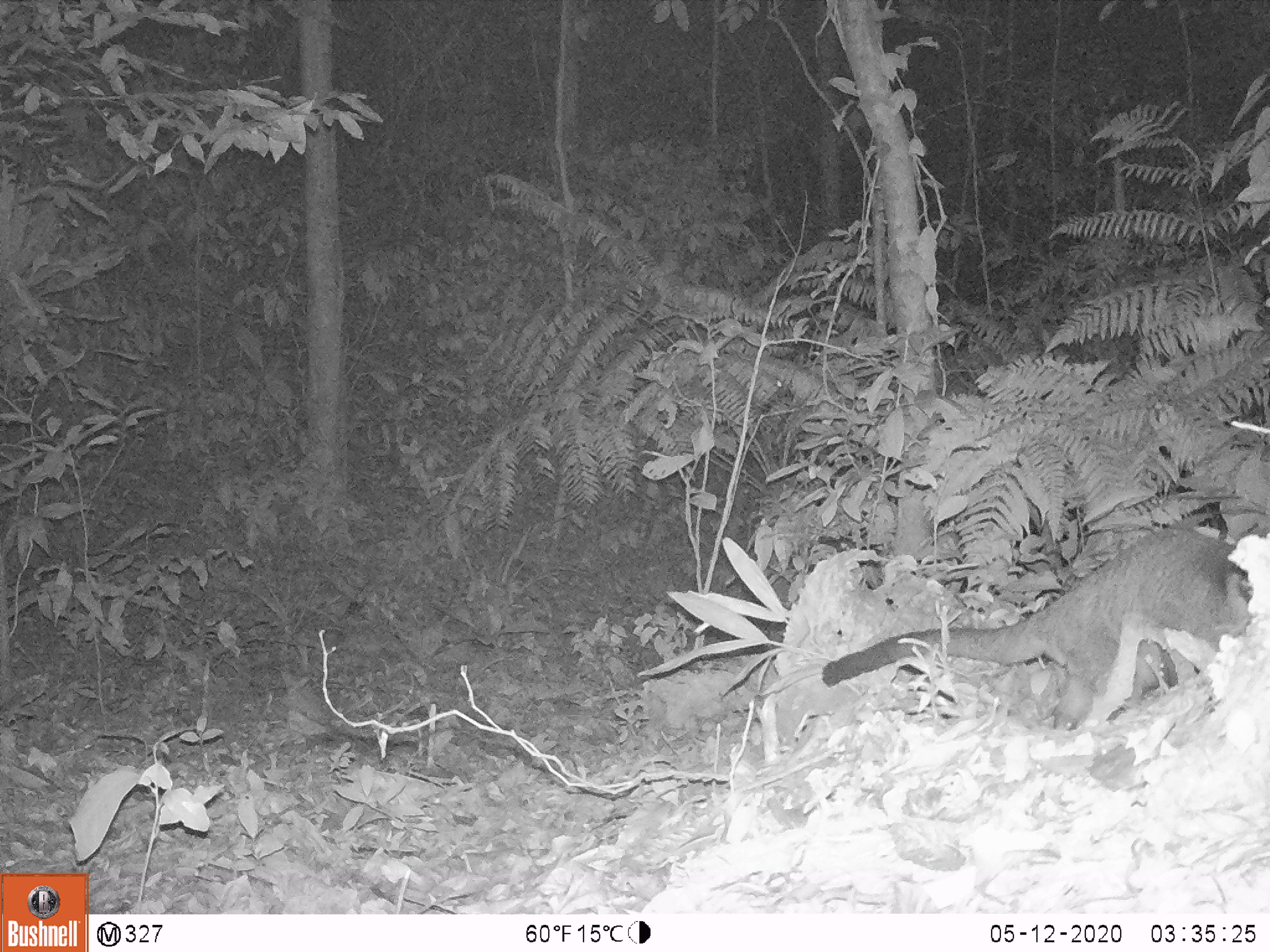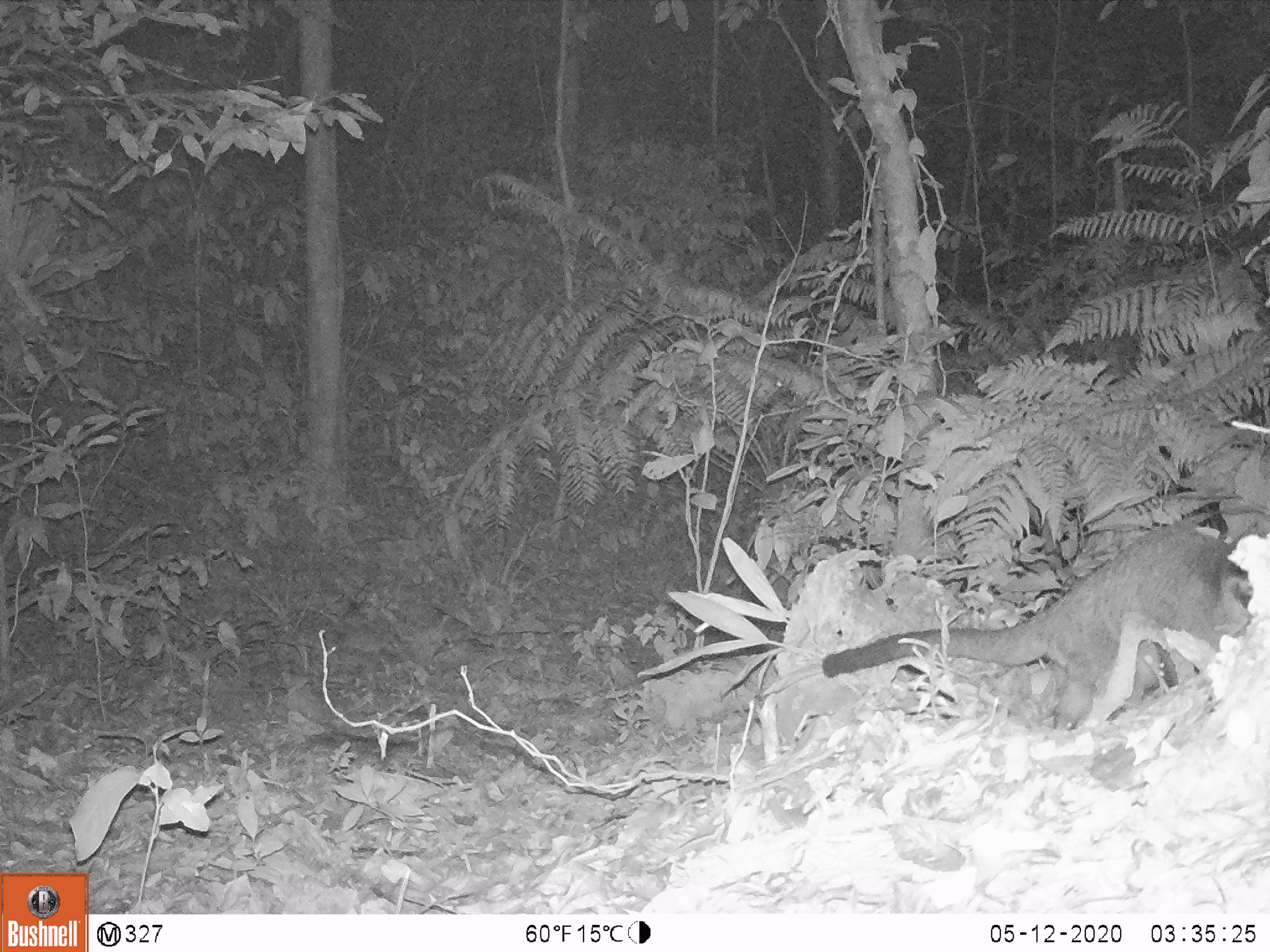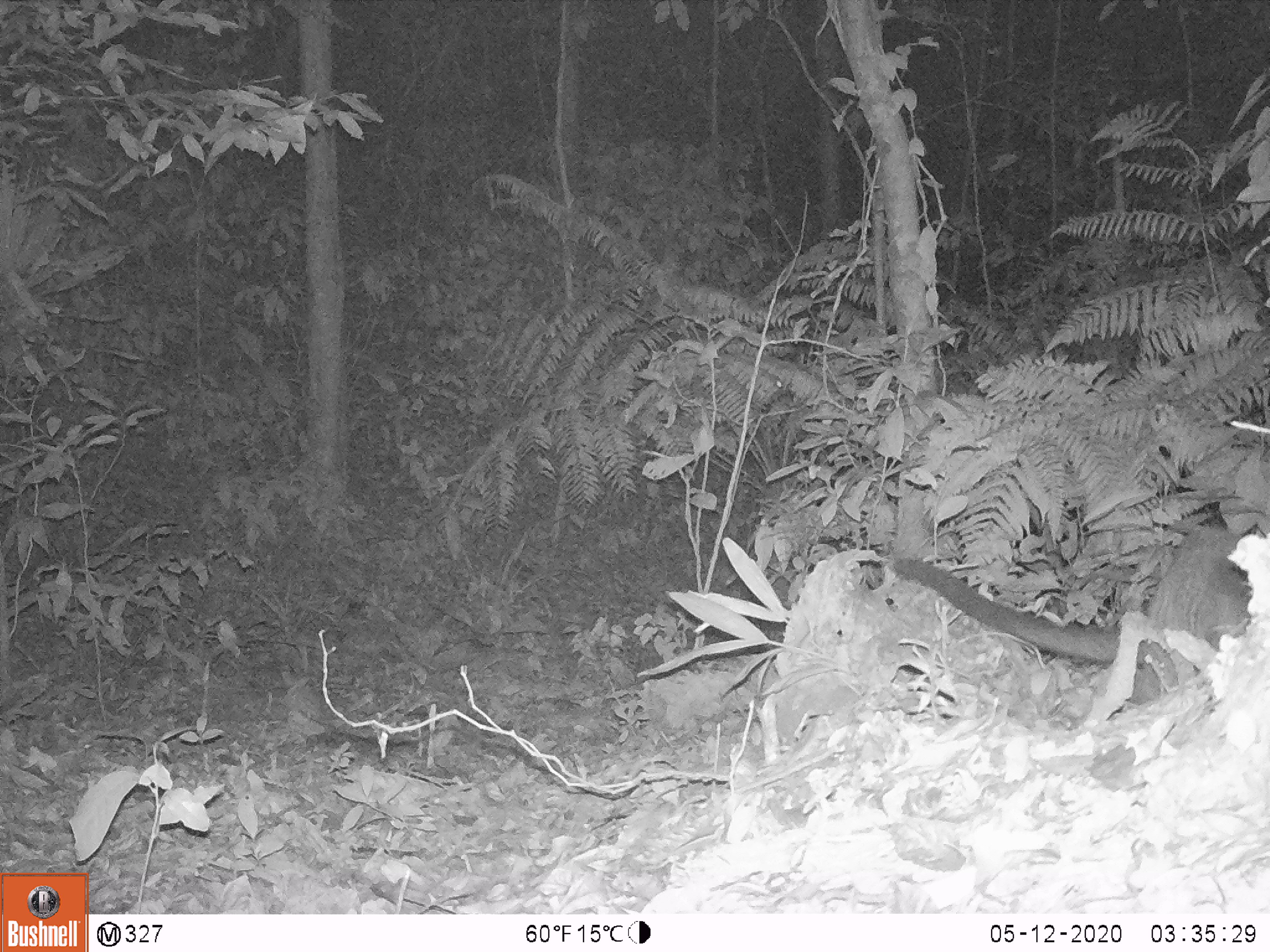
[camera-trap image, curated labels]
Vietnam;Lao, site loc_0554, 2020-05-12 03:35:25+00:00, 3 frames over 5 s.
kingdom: Animalia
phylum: Chordata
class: Mammalia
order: Carnivora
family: Viverridae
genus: Paguma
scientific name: Paguma larvata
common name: masked palm civet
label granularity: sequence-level